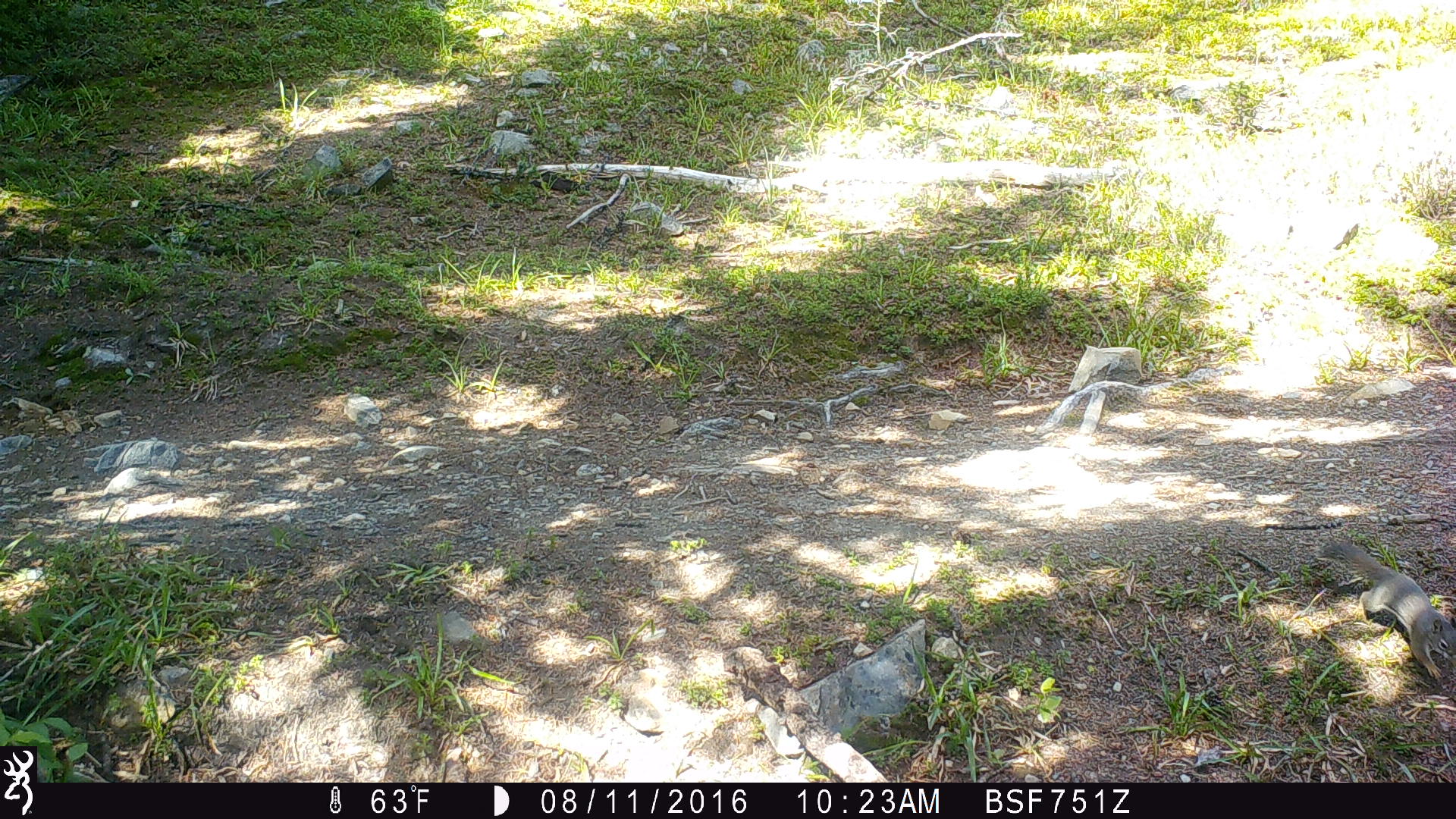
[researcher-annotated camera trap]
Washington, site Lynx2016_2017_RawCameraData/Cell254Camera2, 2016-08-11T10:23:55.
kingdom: Animalia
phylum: Chordata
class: Mammalia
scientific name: Mammalia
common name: small mammal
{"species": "small mammal (Mammalia)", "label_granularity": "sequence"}